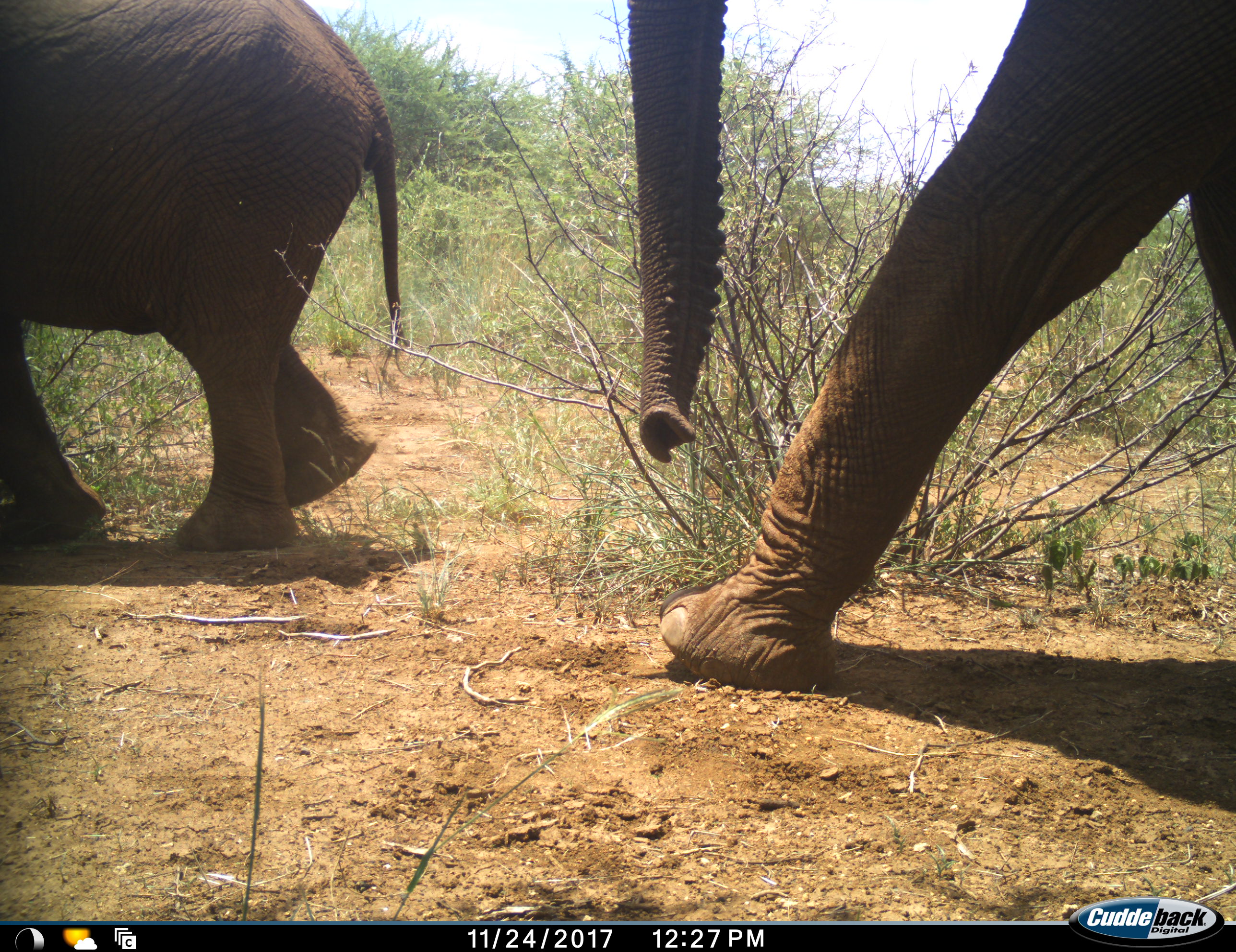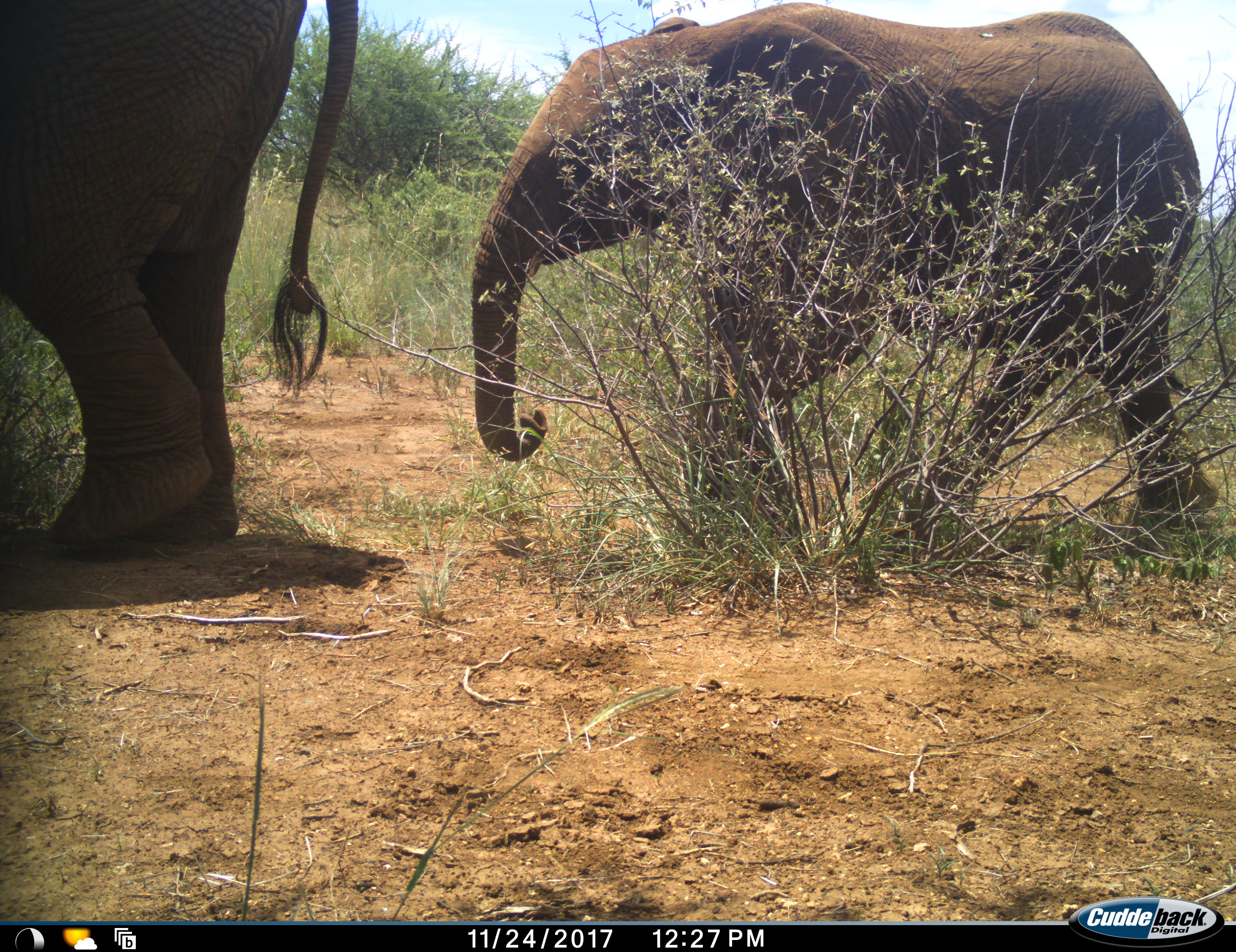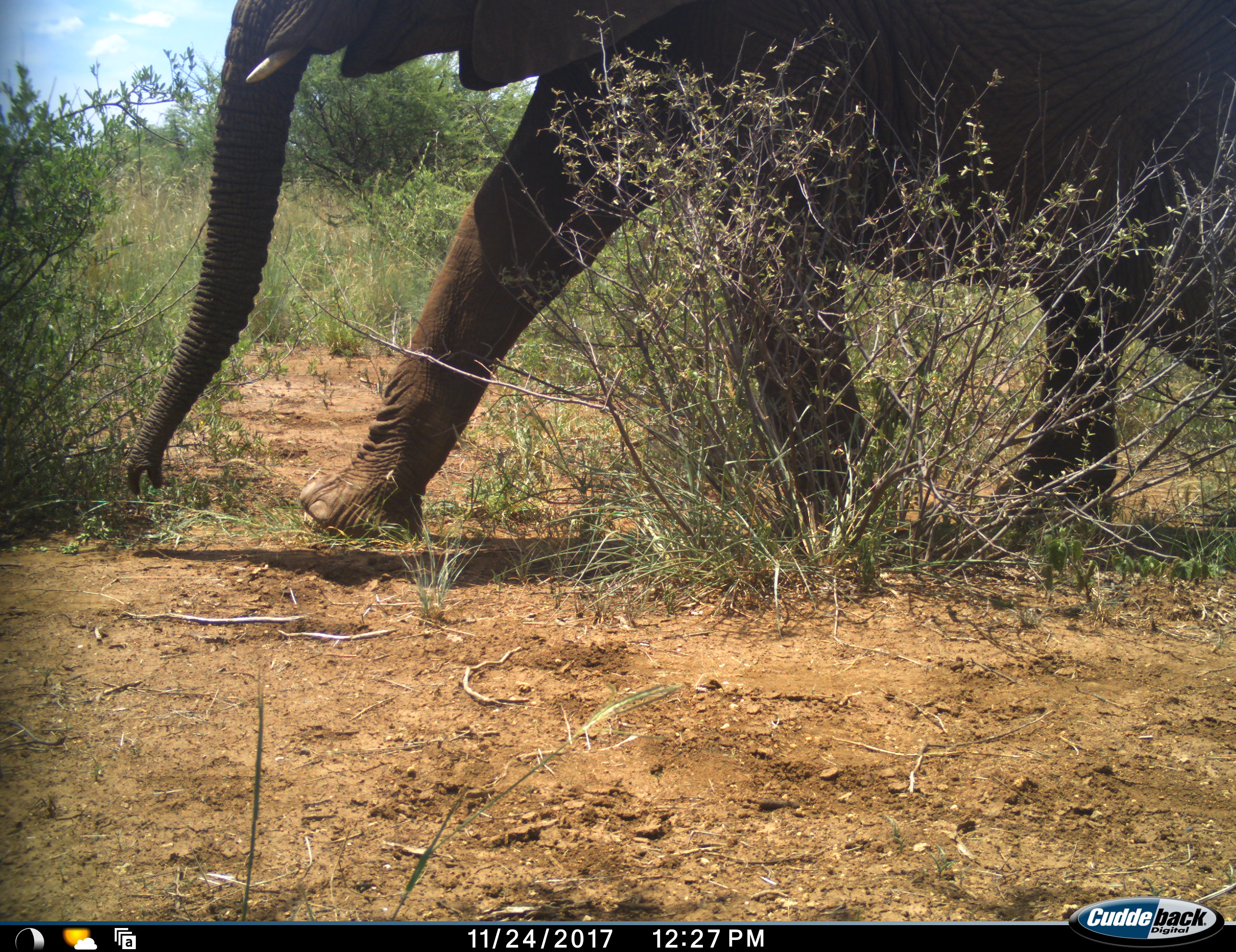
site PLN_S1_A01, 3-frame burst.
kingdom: Animalia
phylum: Chordata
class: Mammalia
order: Proboscidea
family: Elephantidae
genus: Loxodonta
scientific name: Loxodonta africana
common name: african bush elephant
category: elephant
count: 3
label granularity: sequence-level